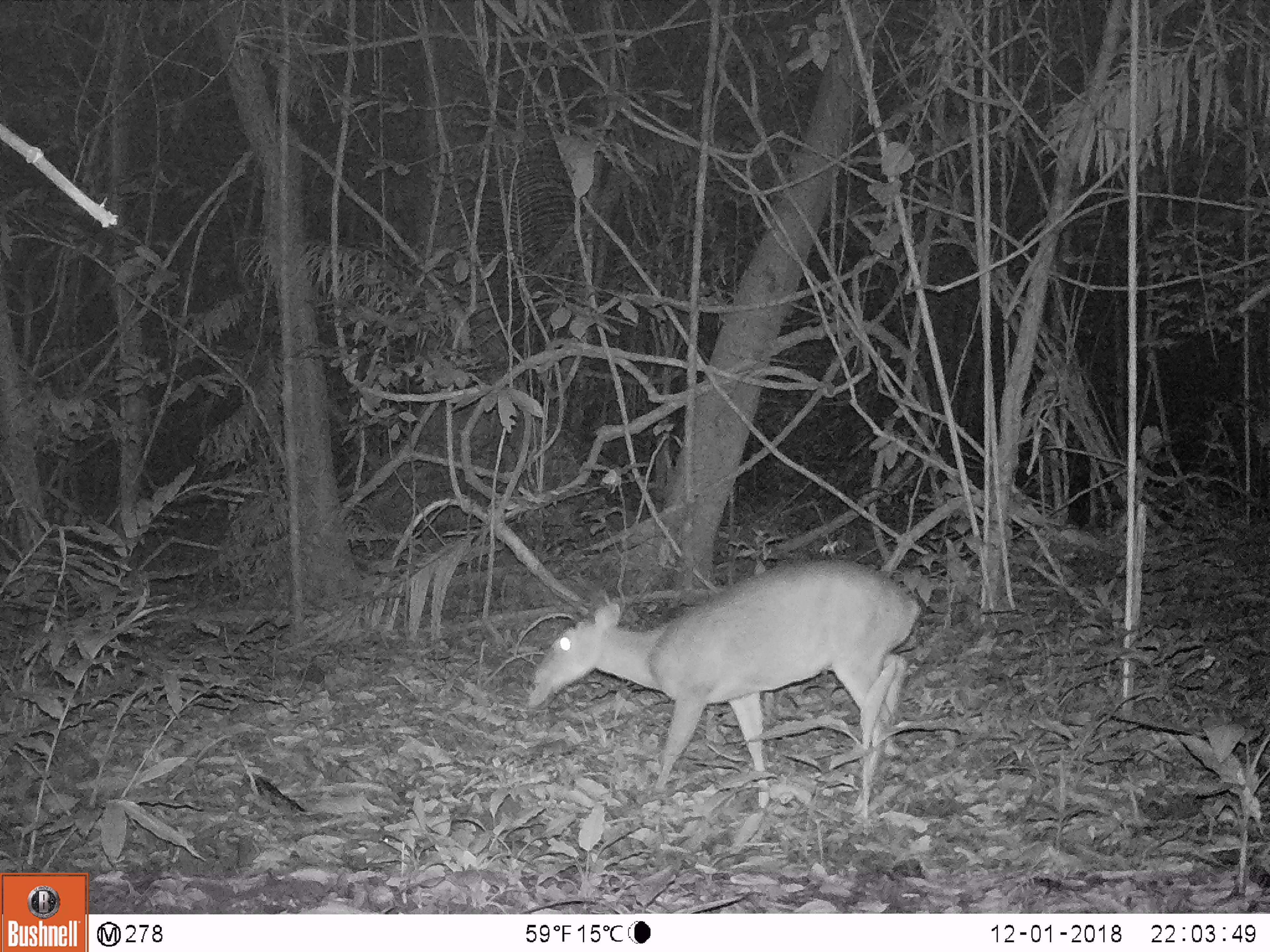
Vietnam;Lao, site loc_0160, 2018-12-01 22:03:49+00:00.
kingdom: Animalia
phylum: Chordata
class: Mammalia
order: Artiodactyla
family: Cervidae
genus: Muntiacus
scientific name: Muntiacus vuquangensis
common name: large-antlered muntjac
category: large antlered muntjac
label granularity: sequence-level